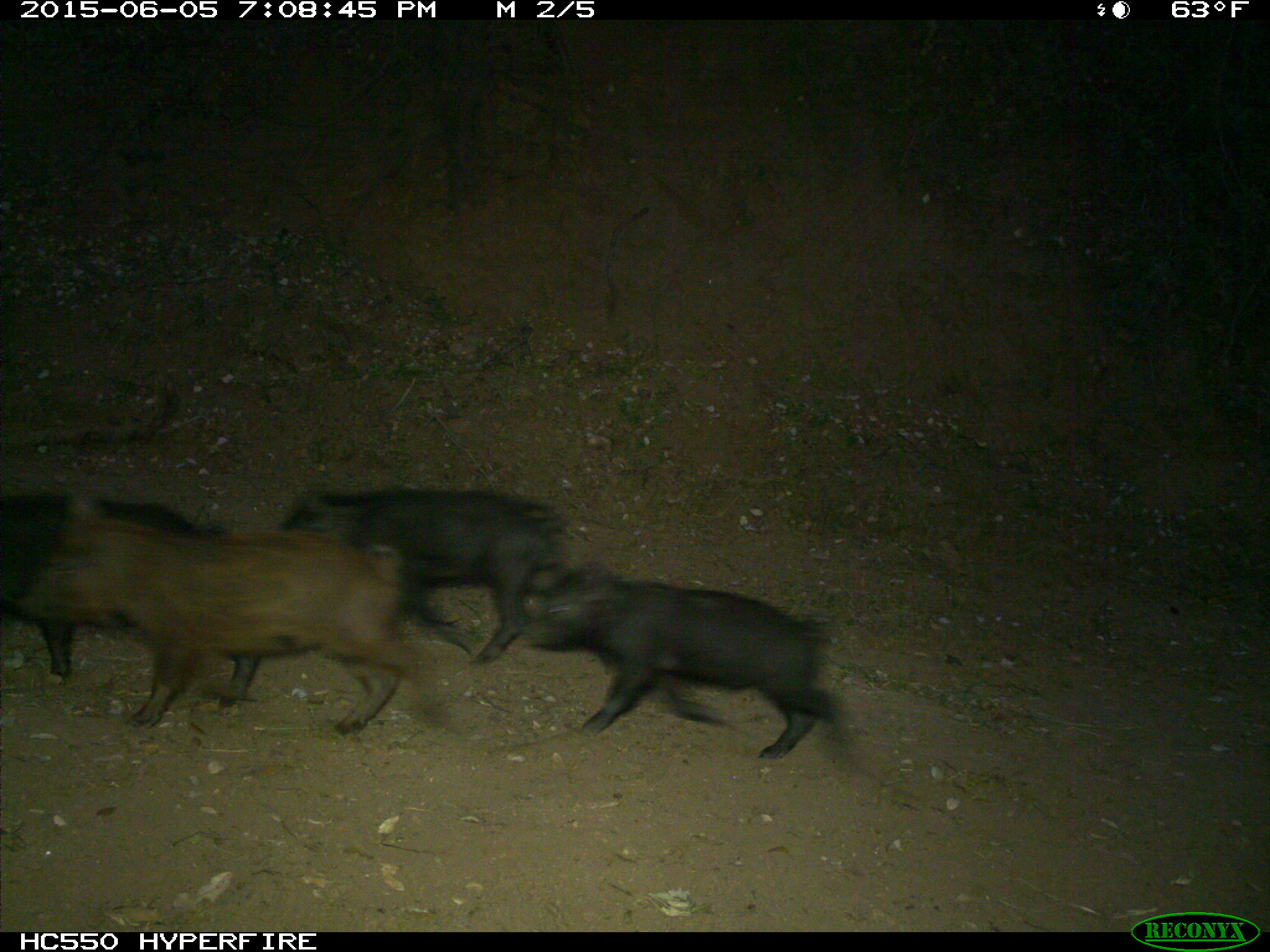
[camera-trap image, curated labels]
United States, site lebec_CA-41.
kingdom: Animalia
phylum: Chordata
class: Mammalia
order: Artiodactyla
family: Suidae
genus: Sus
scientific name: Sus scrofa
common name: wild boar